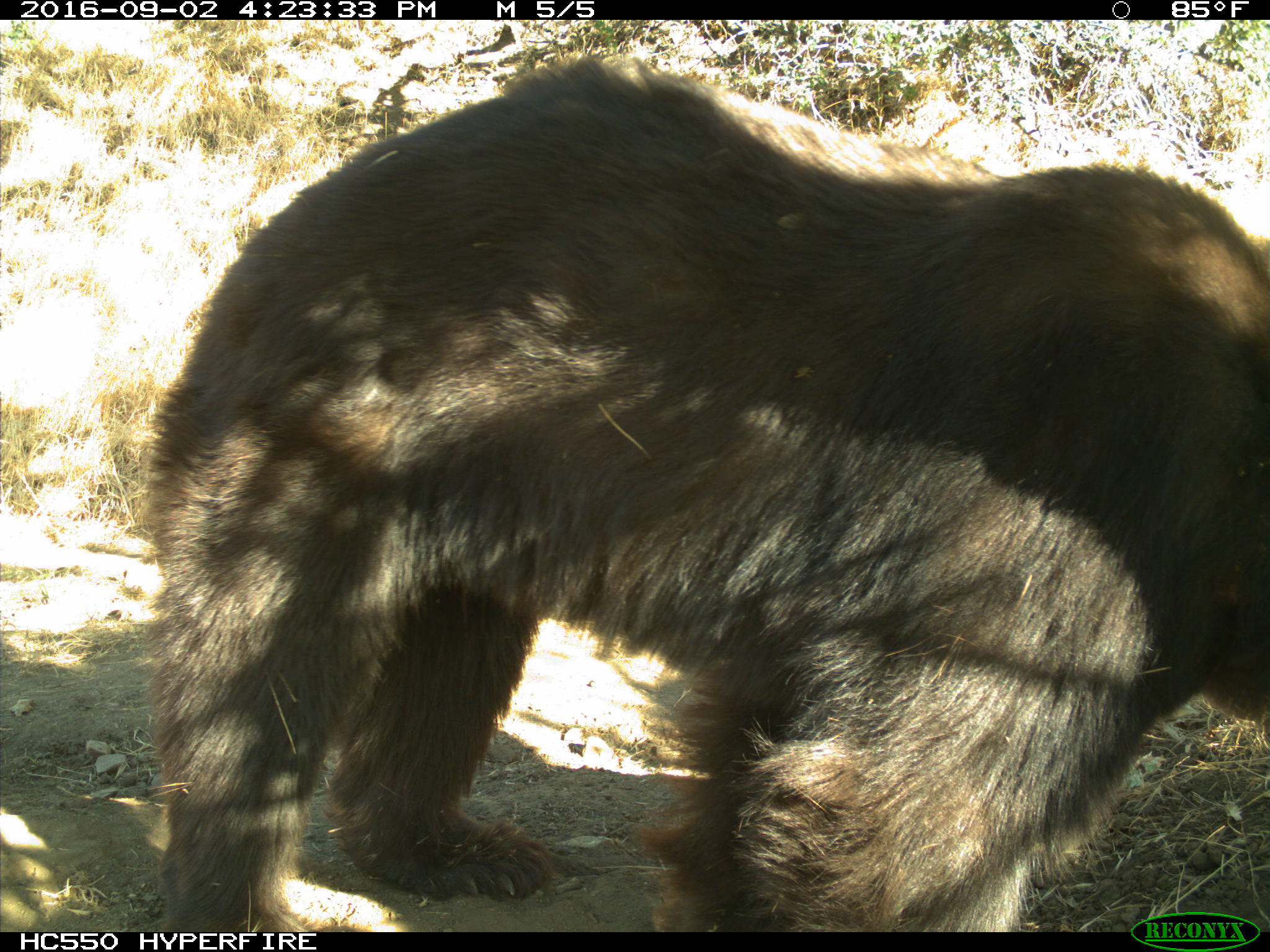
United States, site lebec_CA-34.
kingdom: Animalia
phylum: Chordata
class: Mammalia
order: Carnivora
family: Ursidae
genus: Ursus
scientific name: Ursus americanus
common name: american black bear